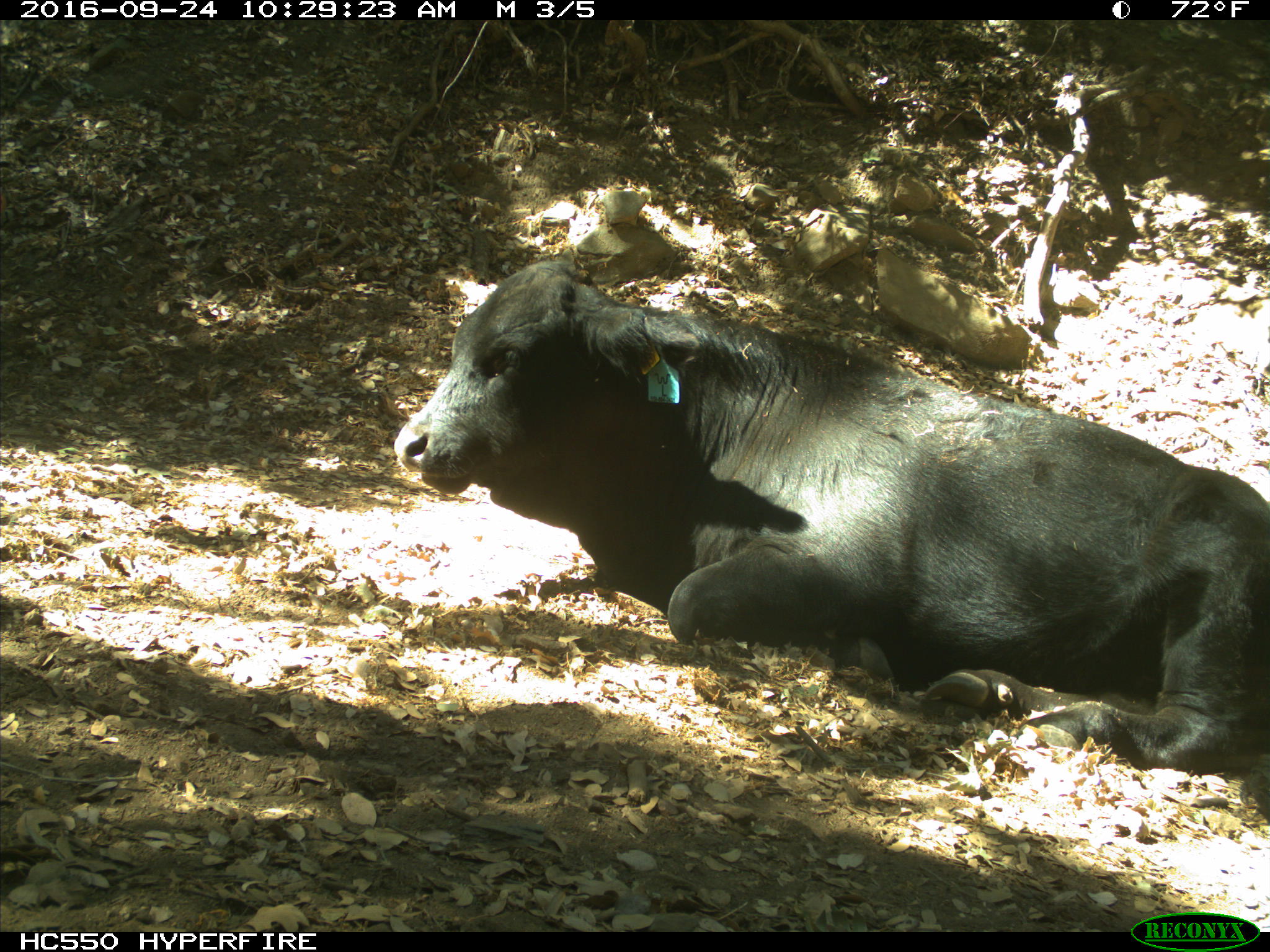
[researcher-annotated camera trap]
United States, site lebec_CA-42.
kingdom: Animalia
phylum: Chordata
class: Mammalia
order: Artiodactyla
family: Bovidae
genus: Bos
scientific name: Bos taurus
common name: domestic cow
Bos taurus (domestic cow).